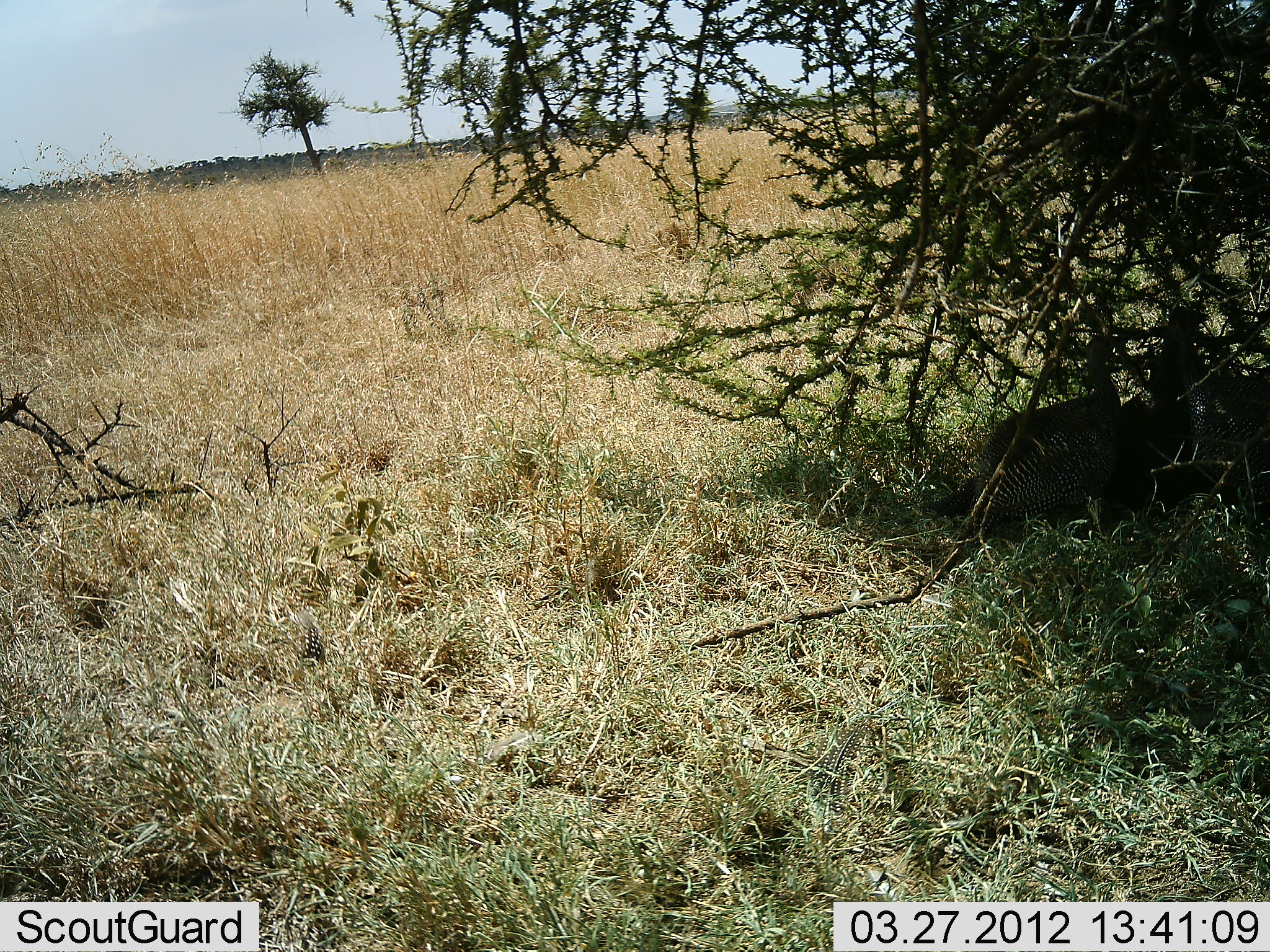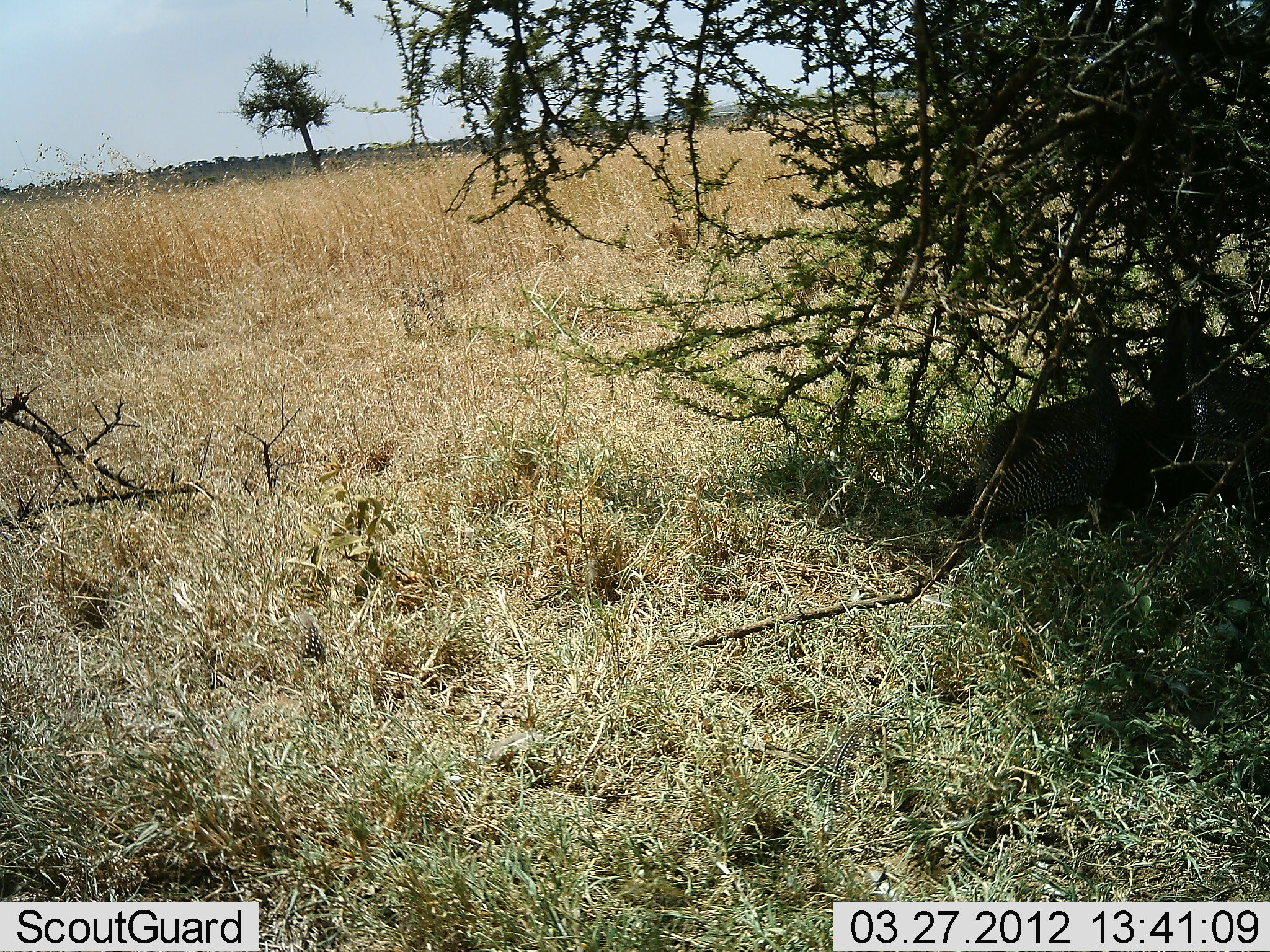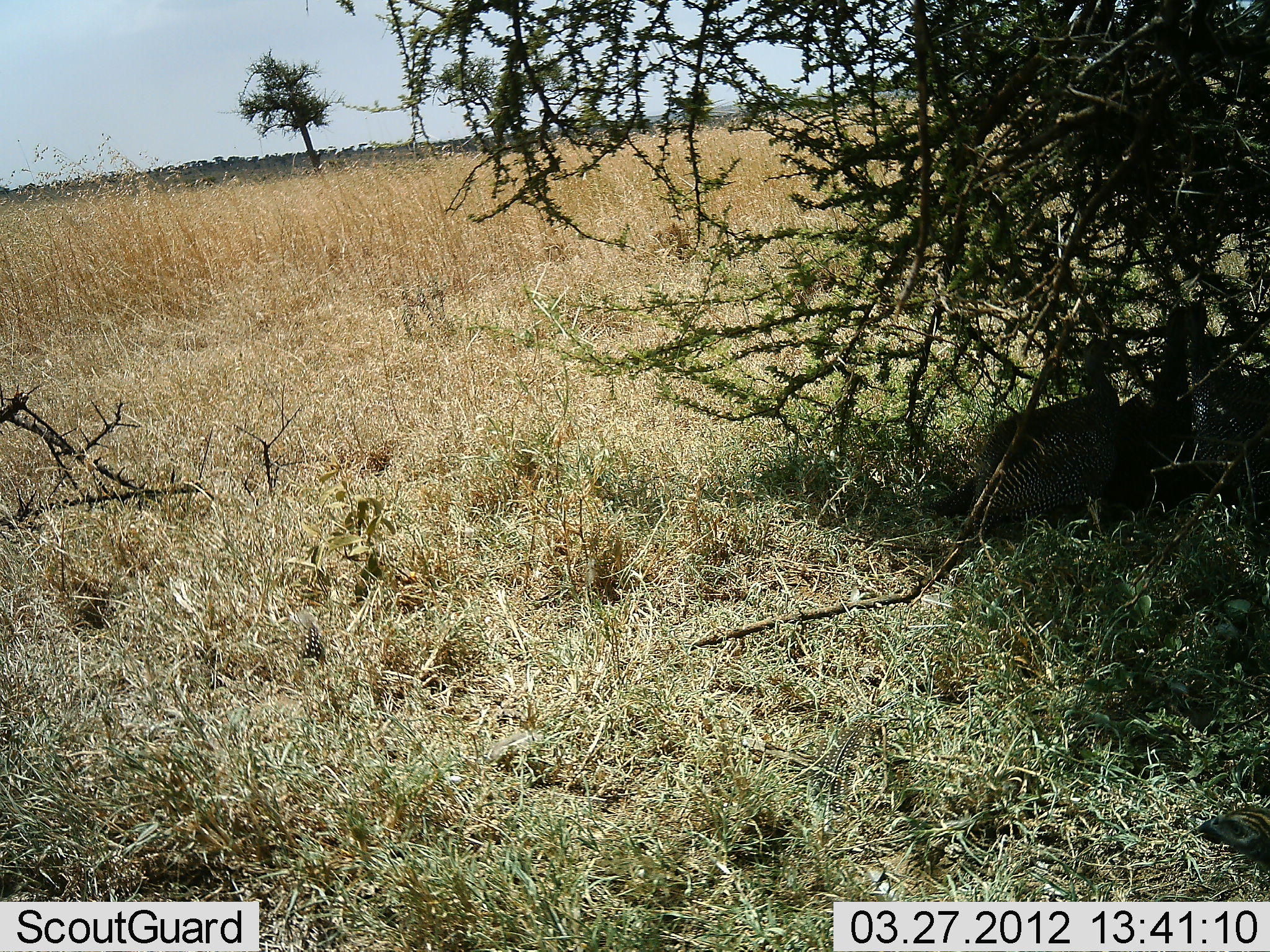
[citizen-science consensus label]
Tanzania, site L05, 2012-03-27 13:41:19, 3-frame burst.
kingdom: Animalia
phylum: Chordata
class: Aves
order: Galliformes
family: Numididae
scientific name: Numididae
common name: guinea fowl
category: guineafowl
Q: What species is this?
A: Guineafowl (guinea fowl) (Numididae).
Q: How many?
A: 3.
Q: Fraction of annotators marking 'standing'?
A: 15%.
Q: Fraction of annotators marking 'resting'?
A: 85%.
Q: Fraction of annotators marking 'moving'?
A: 8%.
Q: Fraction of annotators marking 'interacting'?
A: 0%.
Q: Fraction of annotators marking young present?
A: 8%.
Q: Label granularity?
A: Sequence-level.